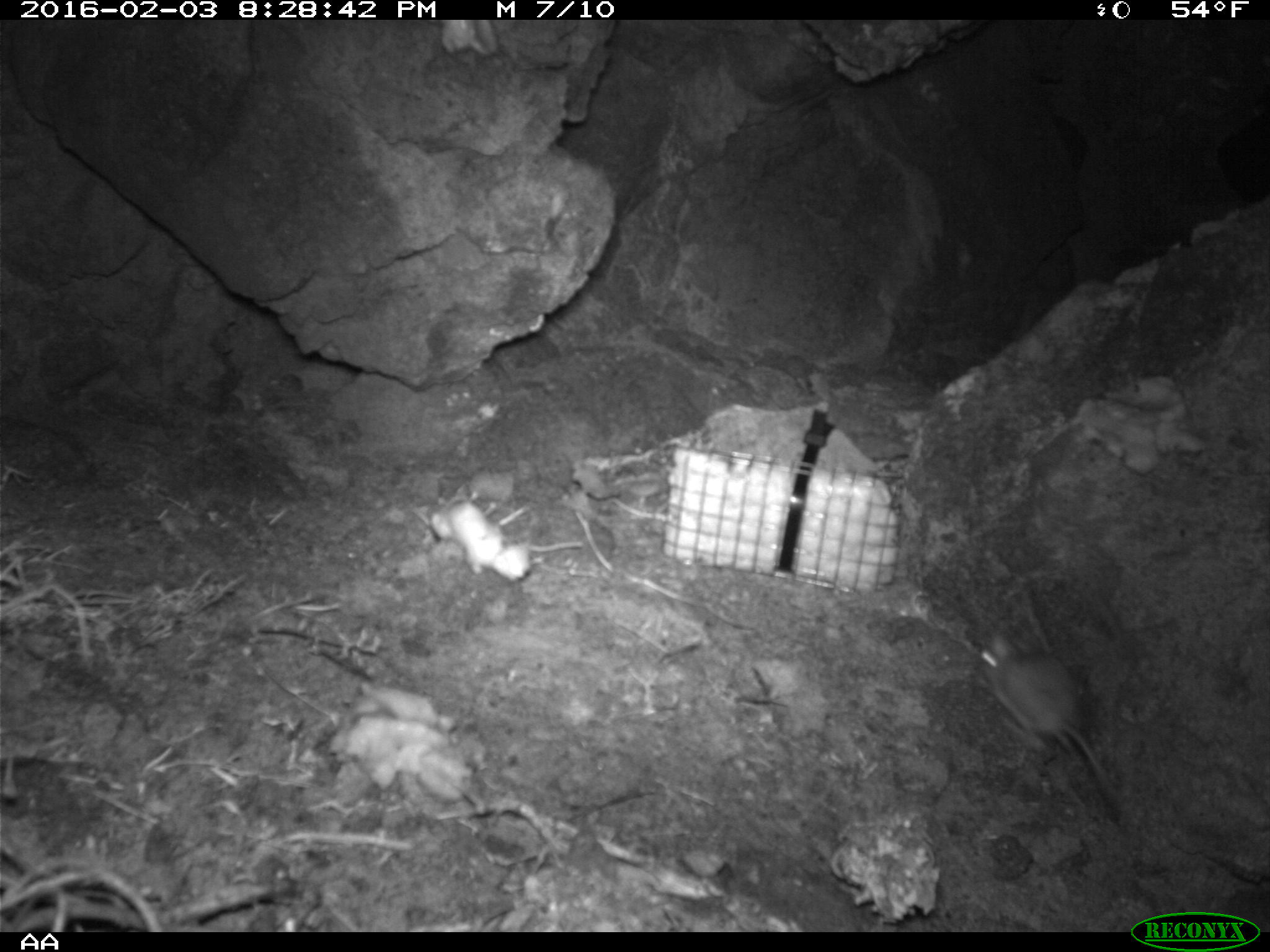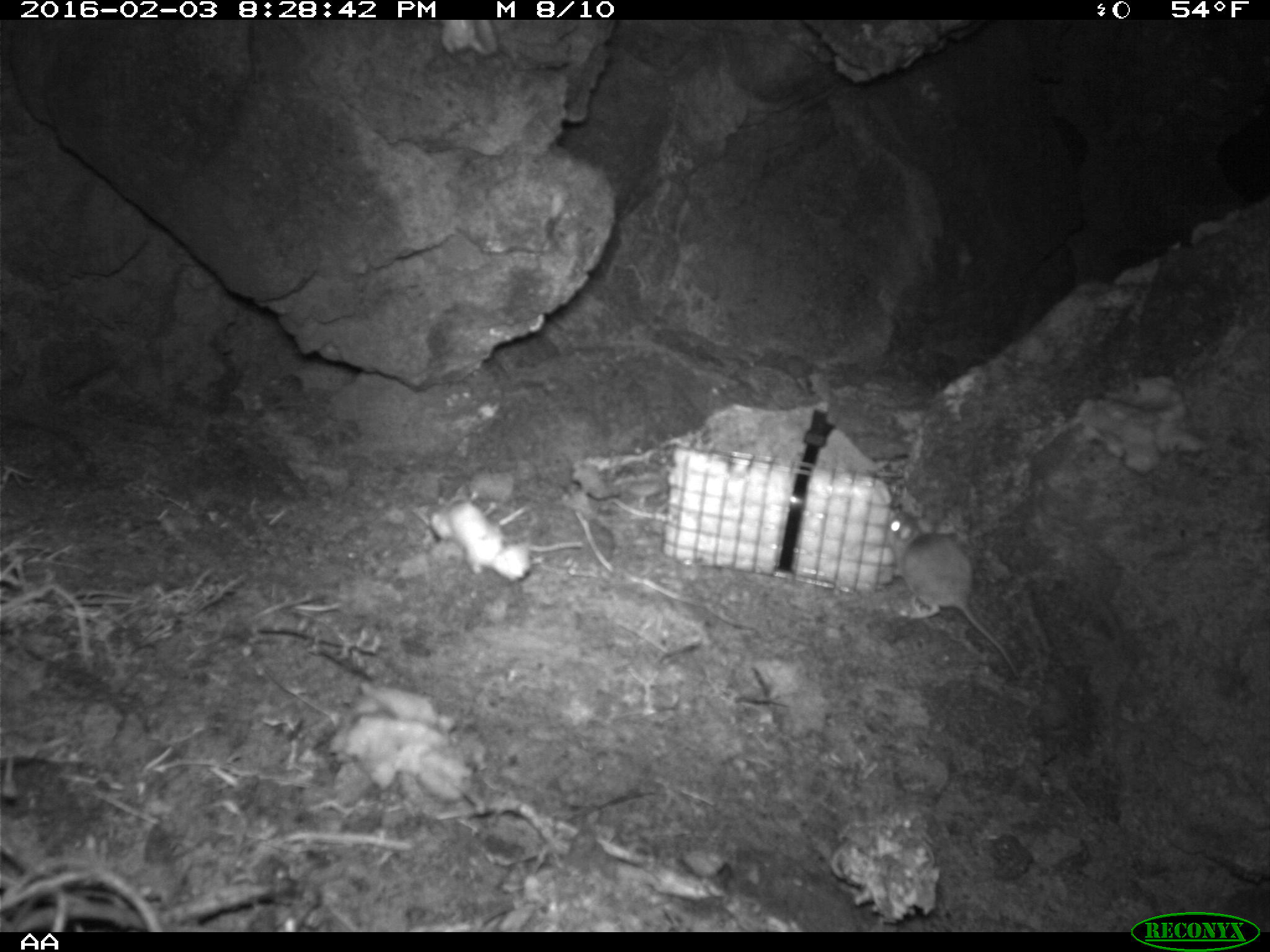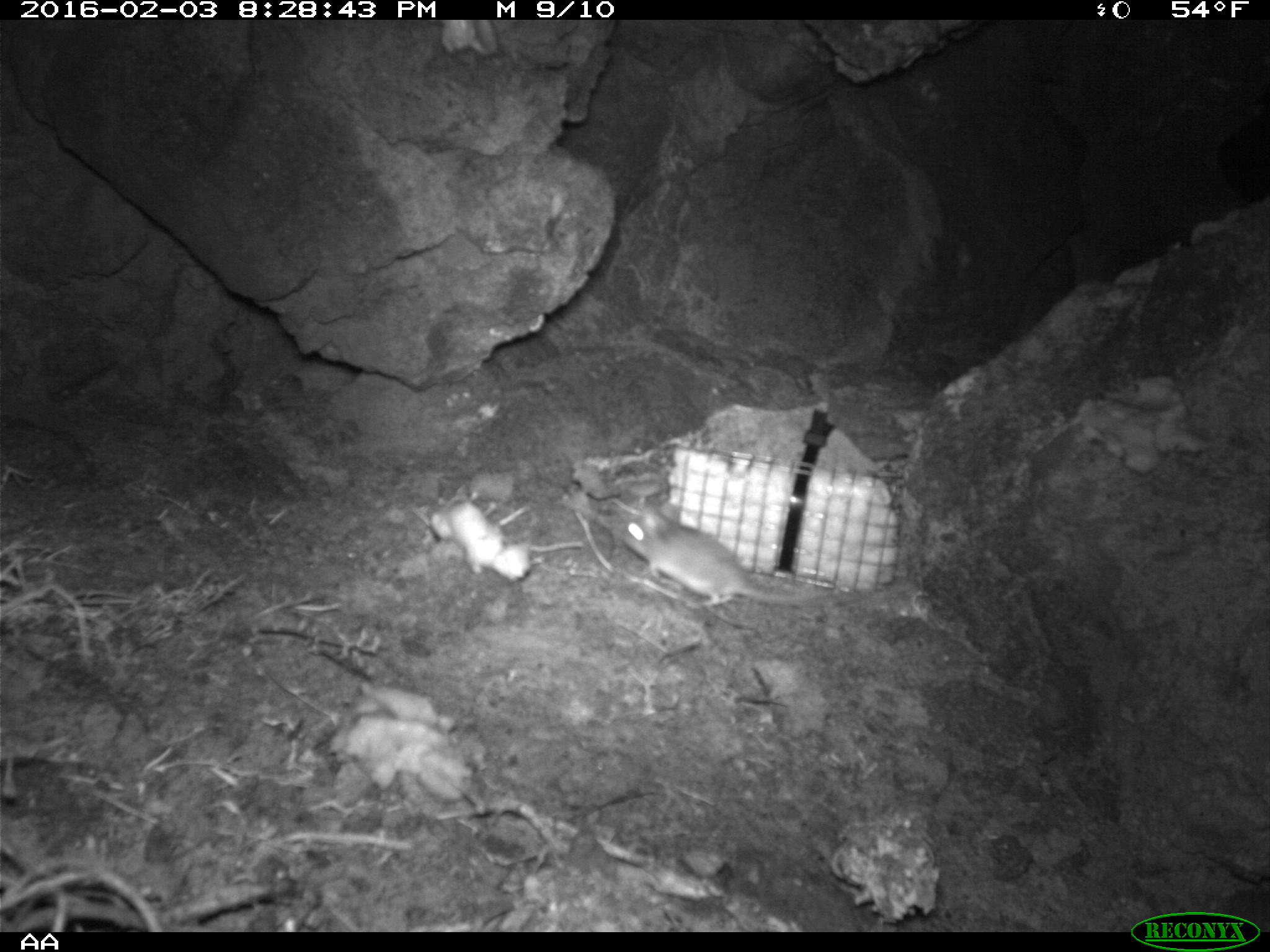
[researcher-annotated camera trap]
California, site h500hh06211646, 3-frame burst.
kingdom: Animalia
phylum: Chordata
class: Mammalia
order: Rodentia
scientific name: Rodentia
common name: rodent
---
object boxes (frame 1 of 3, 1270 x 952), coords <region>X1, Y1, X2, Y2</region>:
rodent: <region>975, 633, 1126, 808</region>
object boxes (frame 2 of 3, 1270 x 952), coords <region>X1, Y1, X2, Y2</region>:
rodent: <region>881, 508, 1019, 679</region>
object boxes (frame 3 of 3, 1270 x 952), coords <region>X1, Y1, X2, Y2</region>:
rodent: <region>618, 505, 807, 606</region>